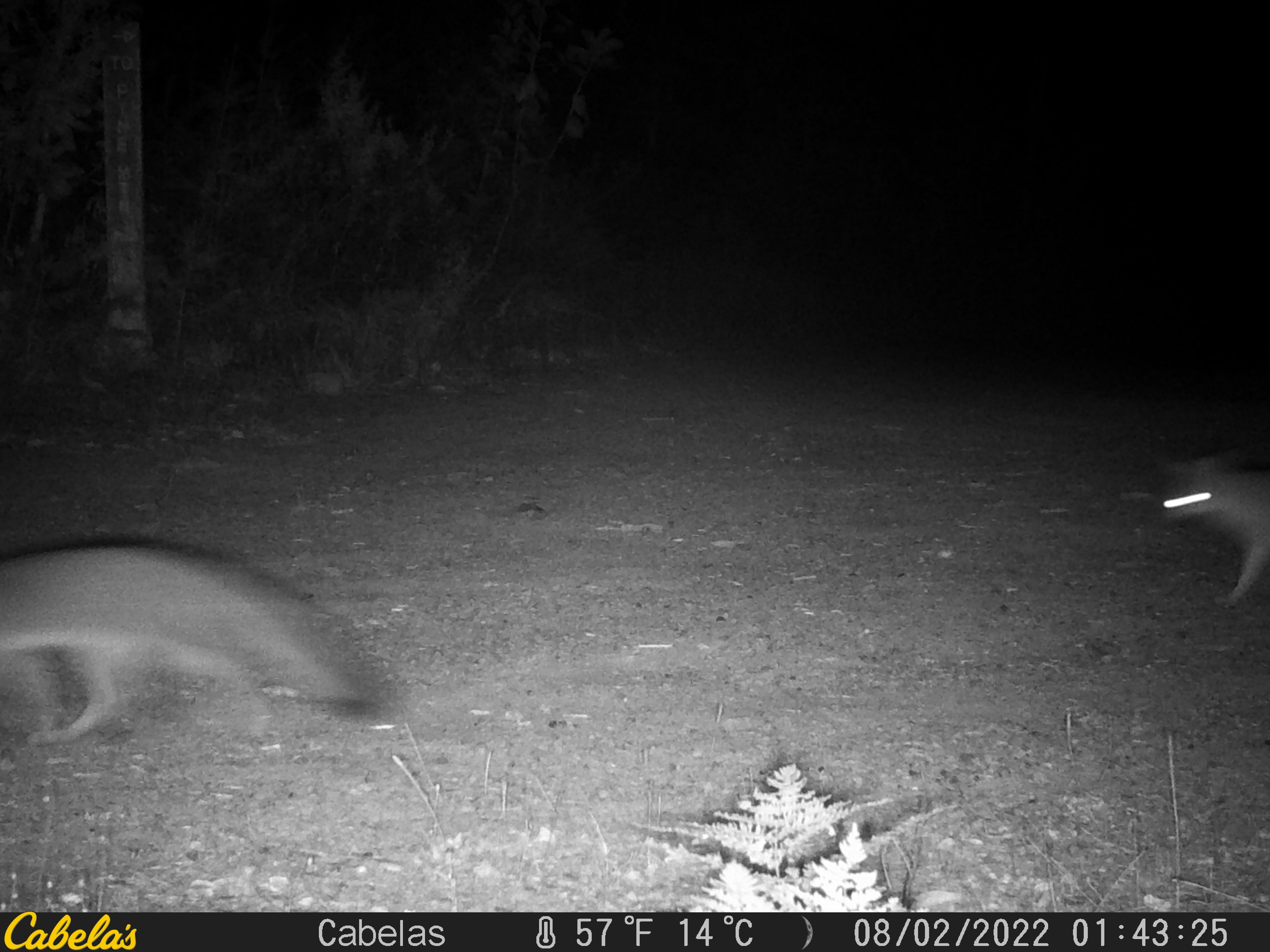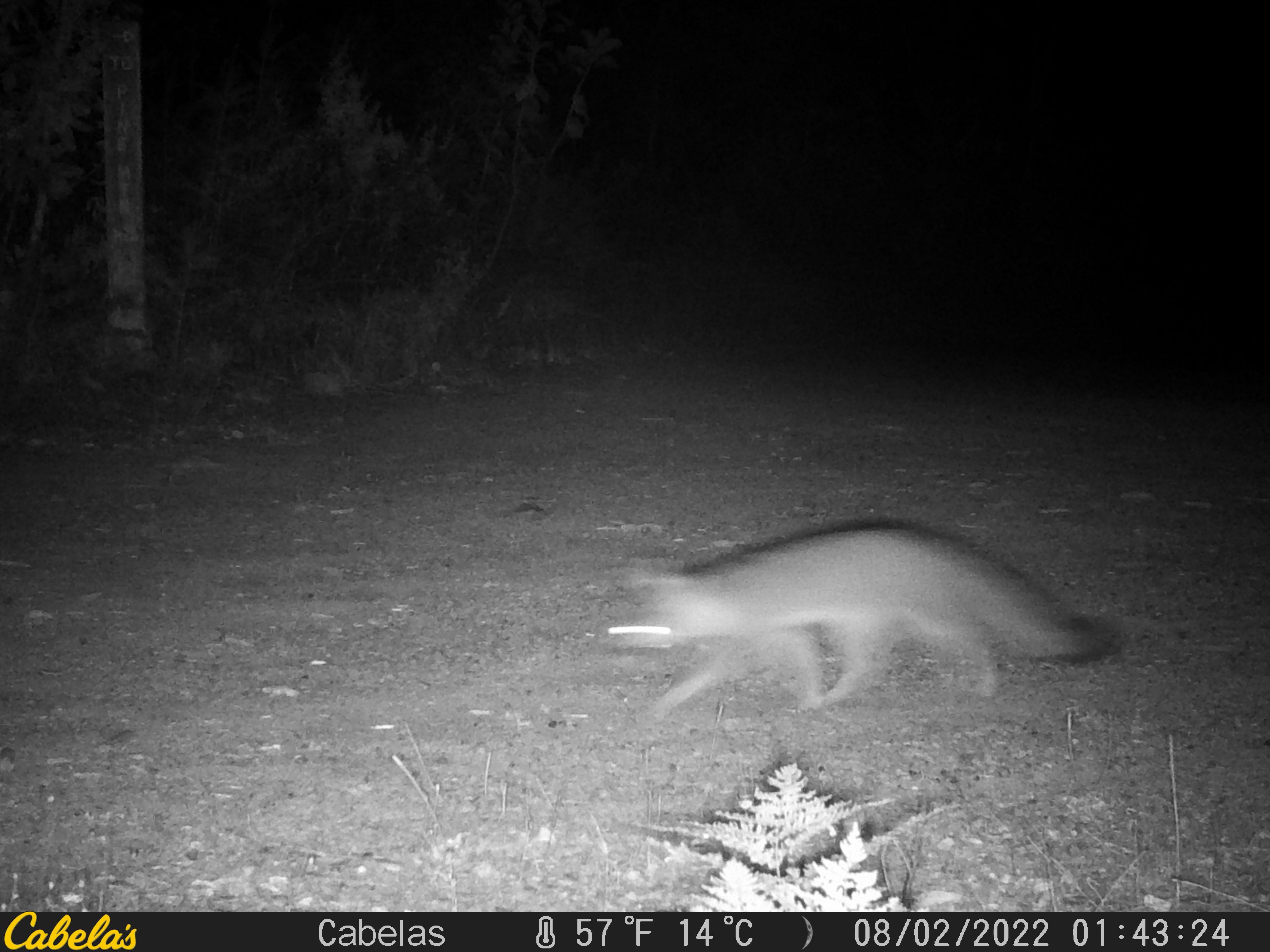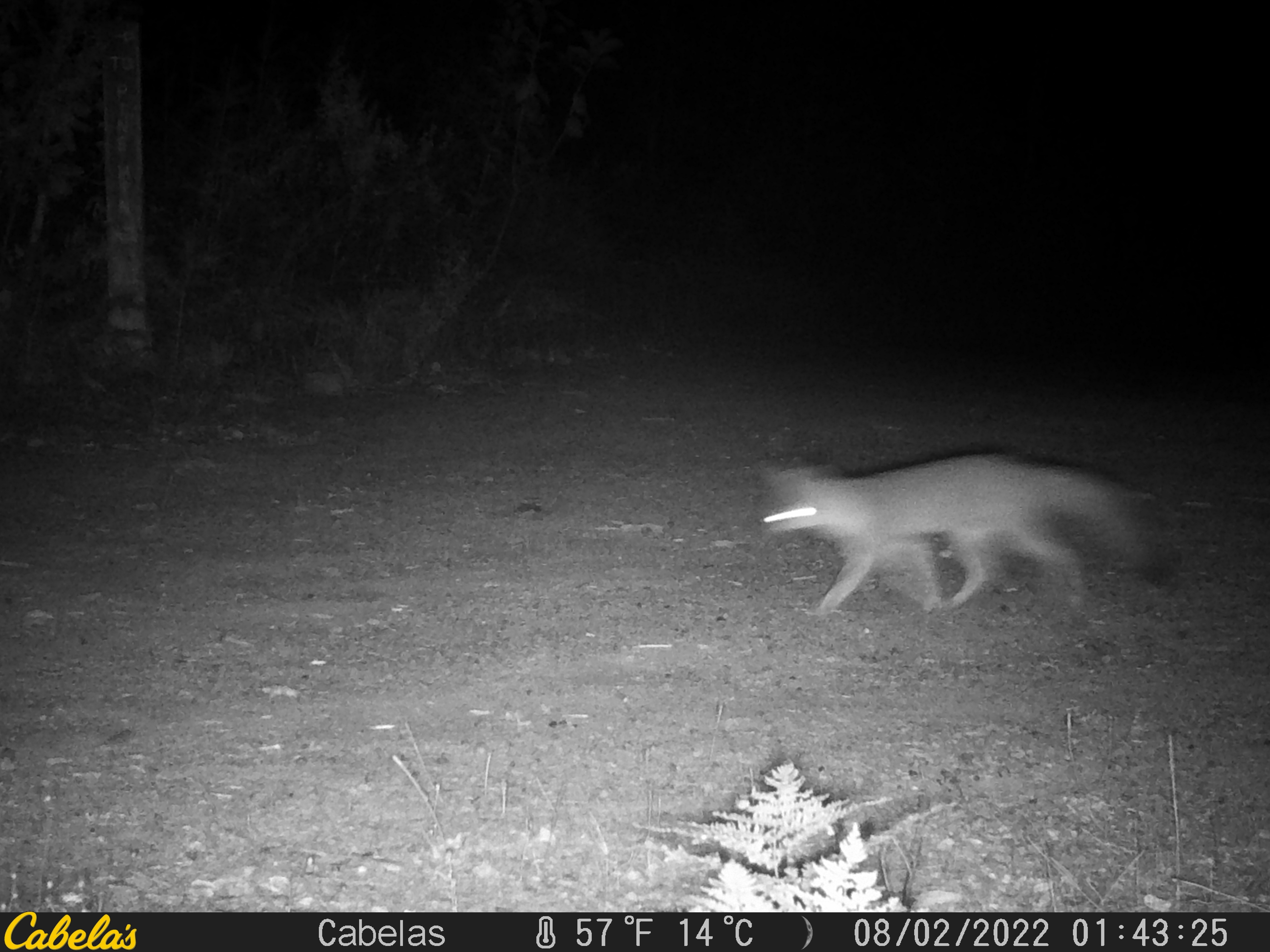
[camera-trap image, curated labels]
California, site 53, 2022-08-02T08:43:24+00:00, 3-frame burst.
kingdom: Animalia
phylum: Chordata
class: Mammalia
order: Carnivora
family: Canidae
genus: Urocyon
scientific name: Urocyon cinereoargenteus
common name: gray fox